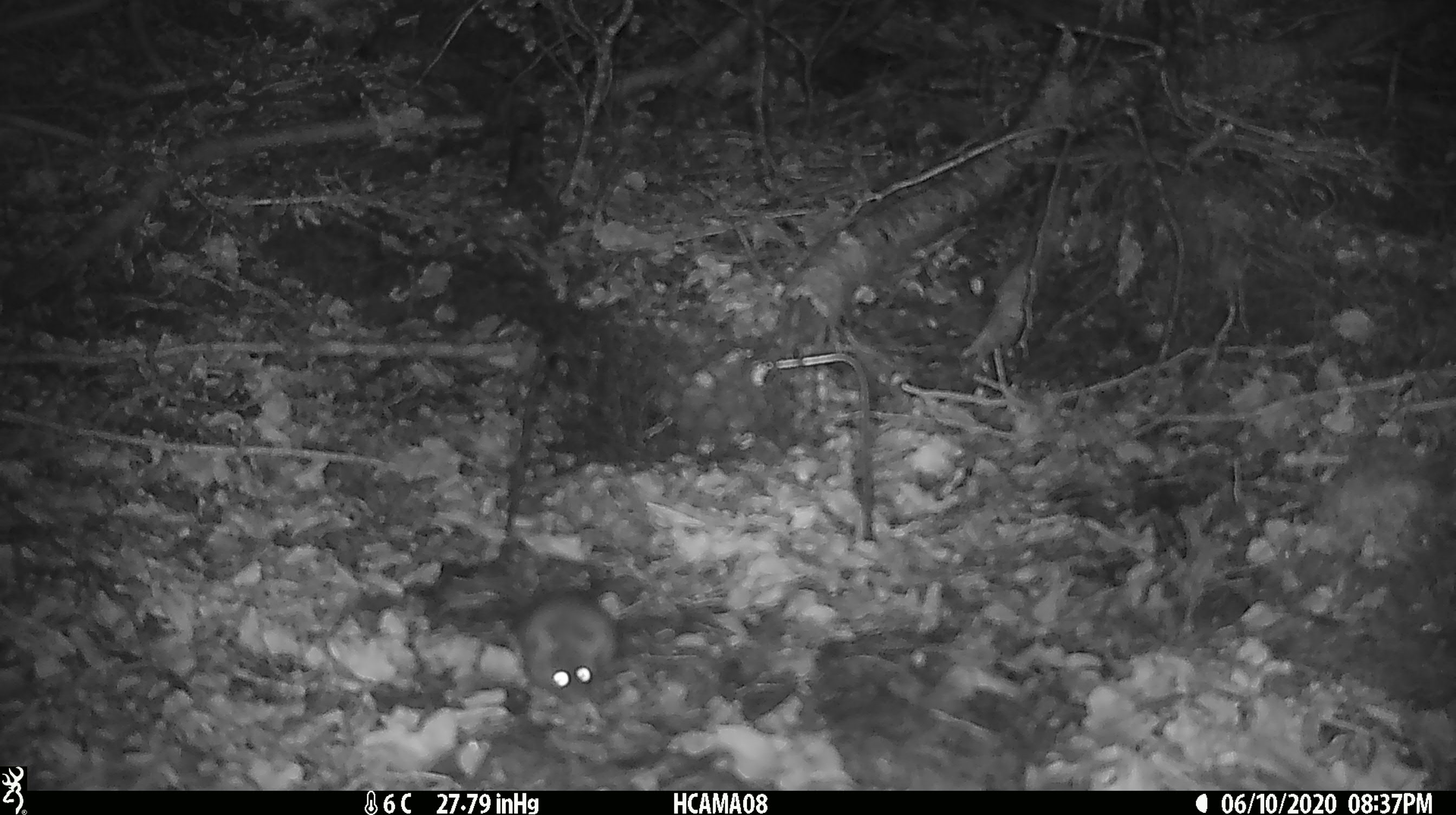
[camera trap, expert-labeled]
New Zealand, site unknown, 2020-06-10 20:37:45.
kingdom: Animalia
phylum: Chordata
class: Mammalia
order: Rodentia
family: Muridae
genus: Mus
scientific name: Mus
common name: mouse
Mouse (Mus).